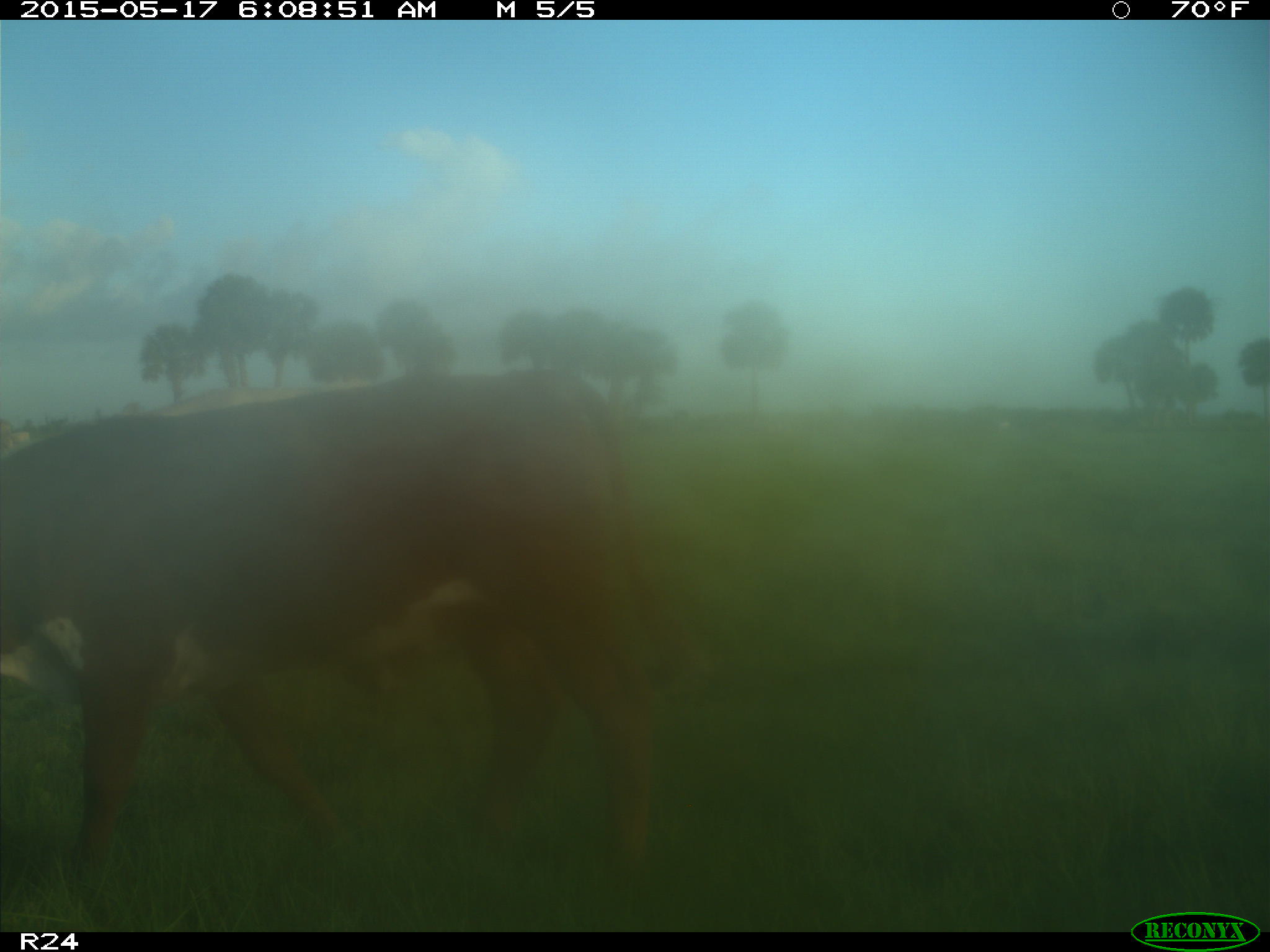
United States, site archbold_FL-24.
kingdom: Animalia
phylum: Chordata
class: Mammalia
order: Artiodactyla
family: Bovidae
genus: Bos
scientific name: Bos taurus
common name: domestic cow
Bos taurus (domestic cow).